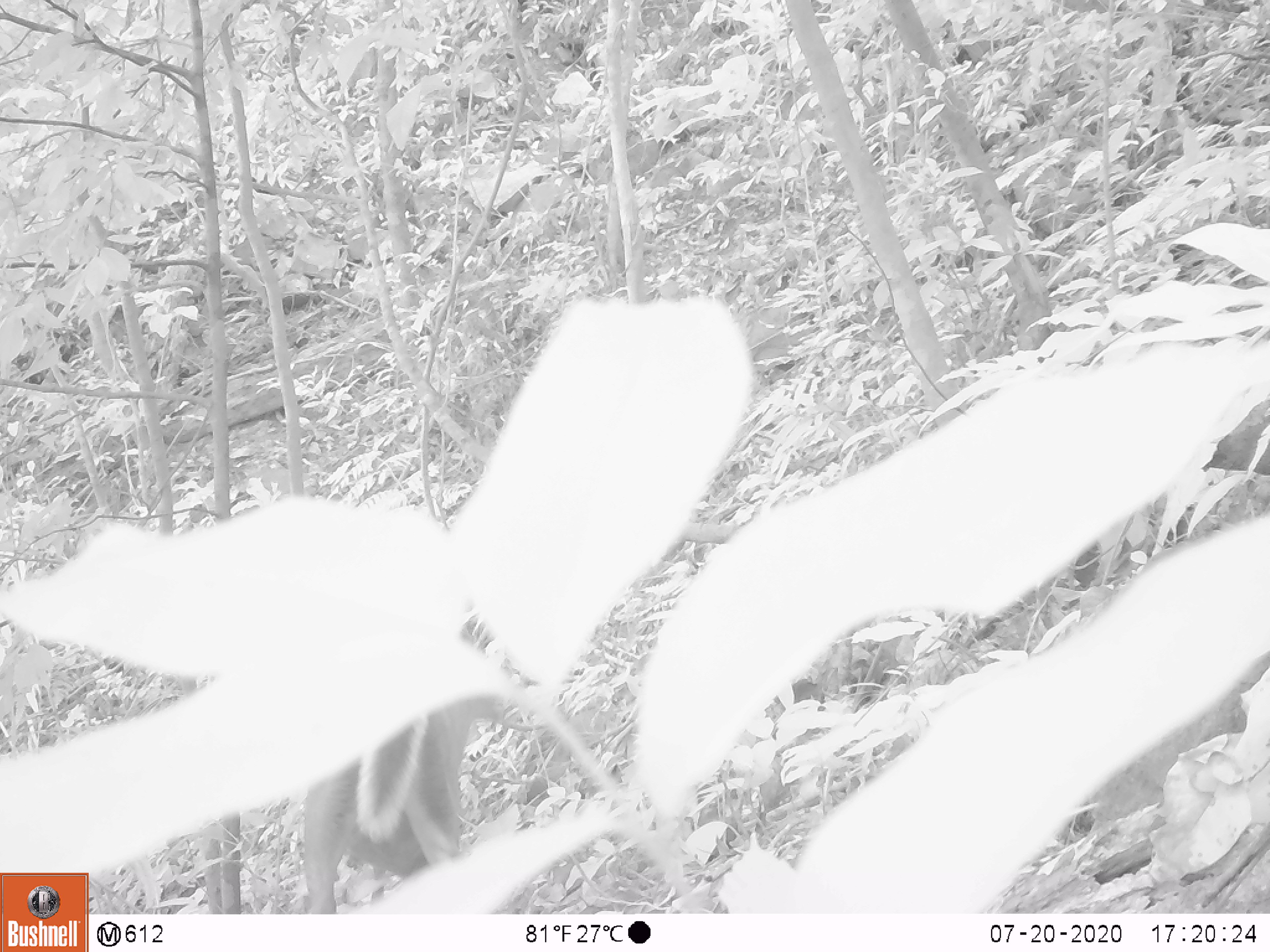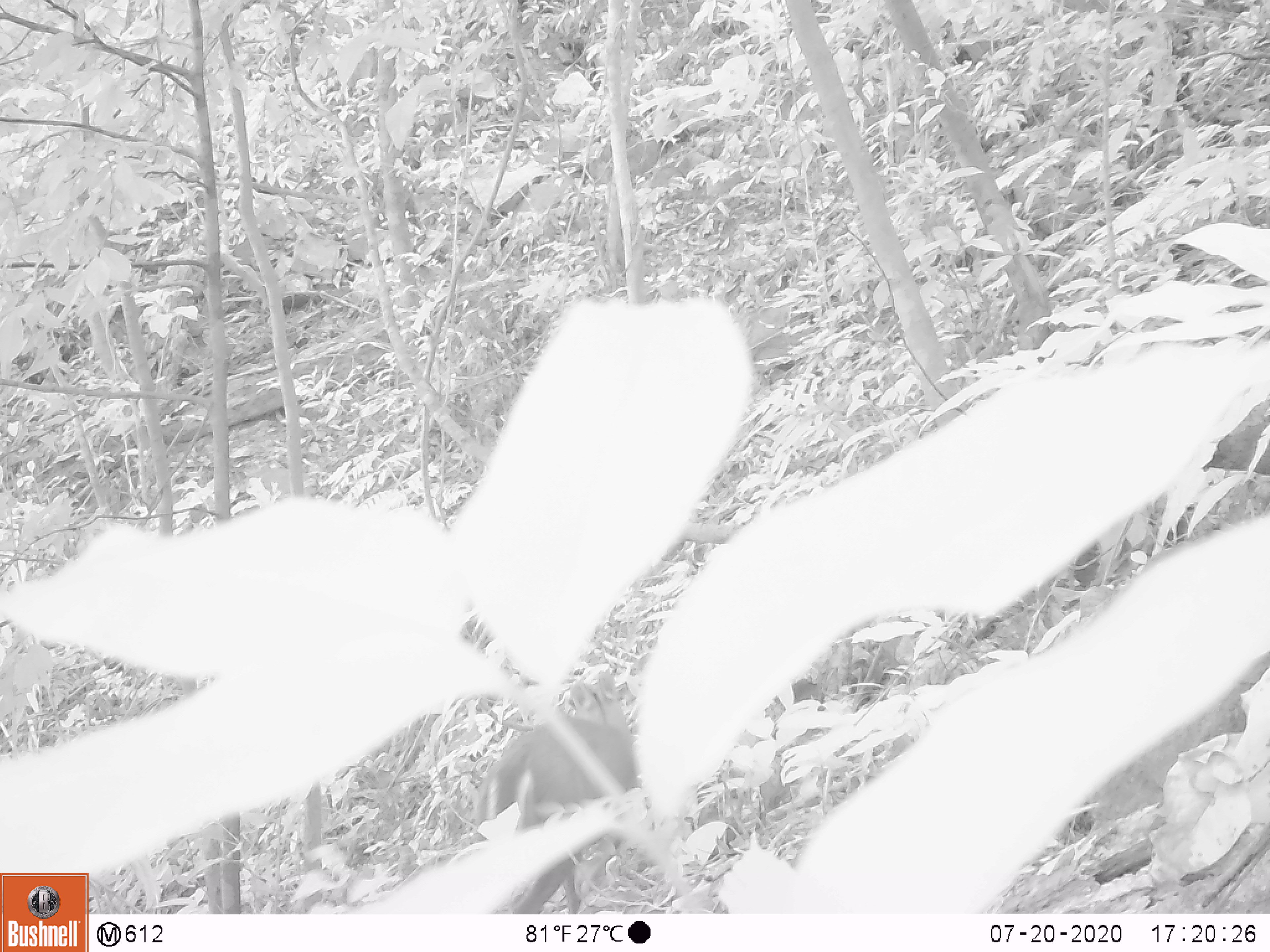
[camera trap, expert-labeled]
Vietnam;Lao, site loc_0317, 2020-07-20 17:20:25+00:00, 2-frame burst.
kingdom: Animalia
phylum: Chordata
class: Mammalia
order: Artiodactyla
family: Cervidae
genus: Muntiacus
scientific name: Muntiacus rooseveltorum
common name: roosevelt's muntjac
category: roosevelts muntjac group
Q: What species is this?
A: Roosevelts muntjac group (roosevelt's muntjac) (Muntiacus rooseveltorum).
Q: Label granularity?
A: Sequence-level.